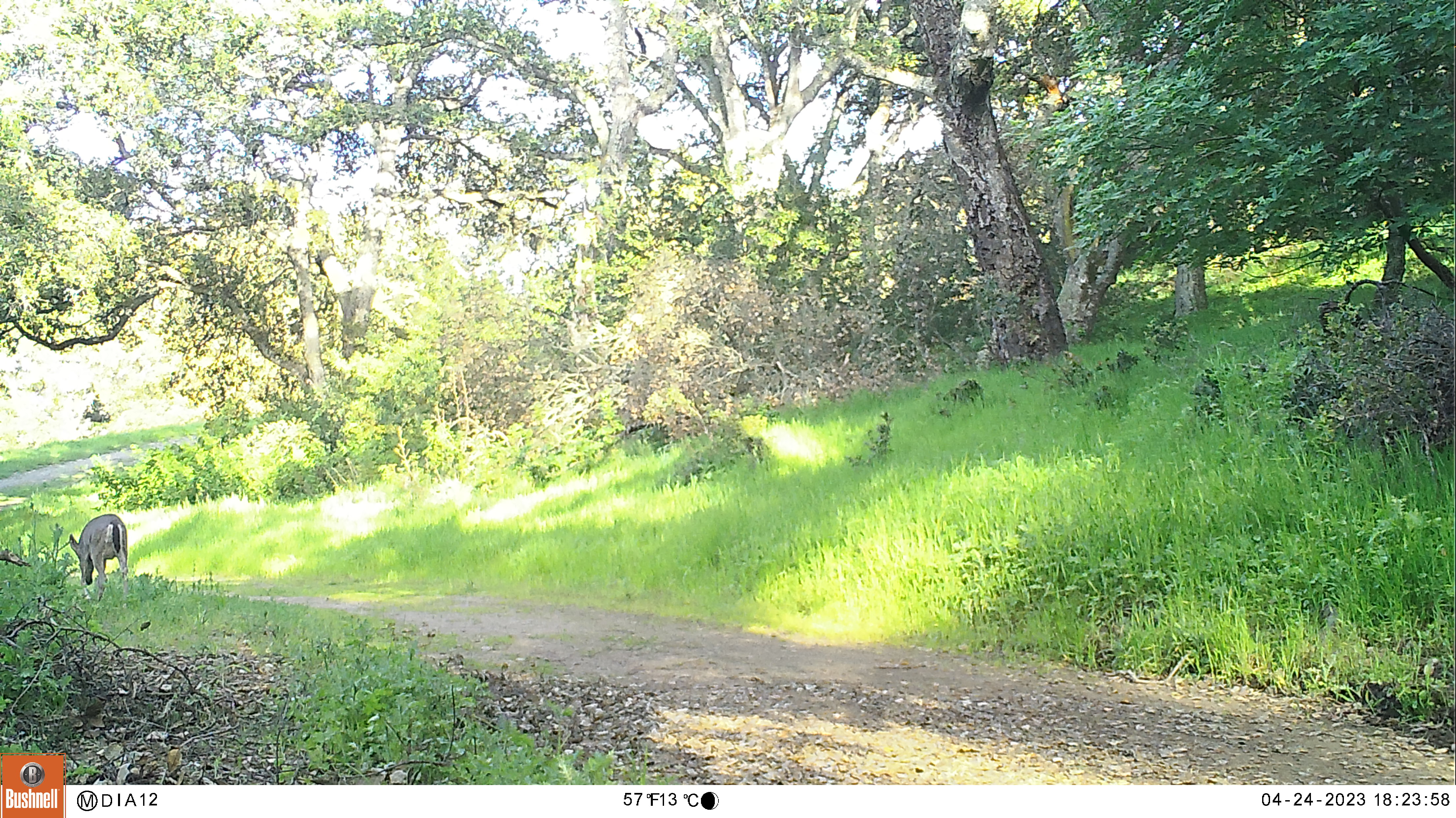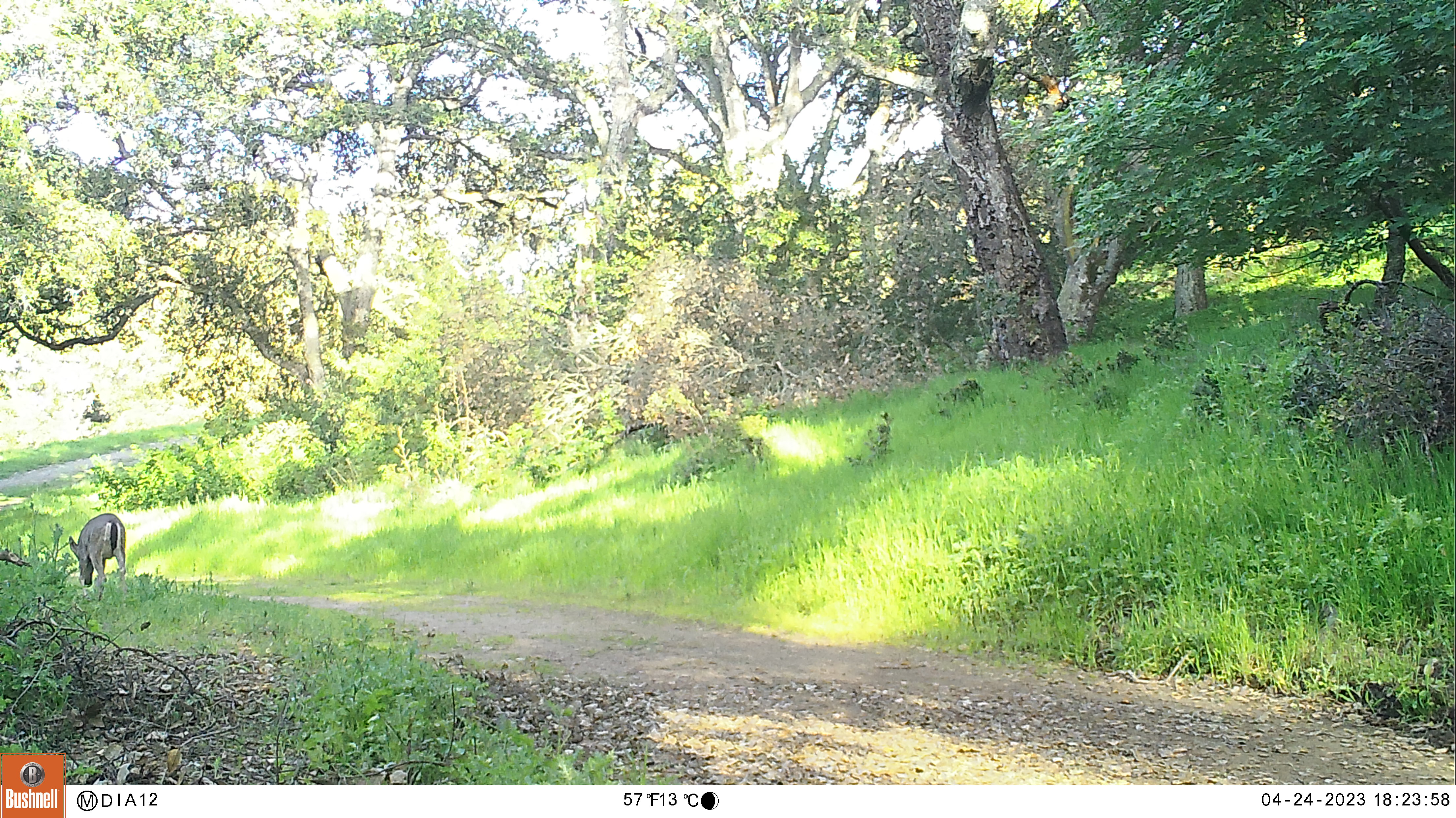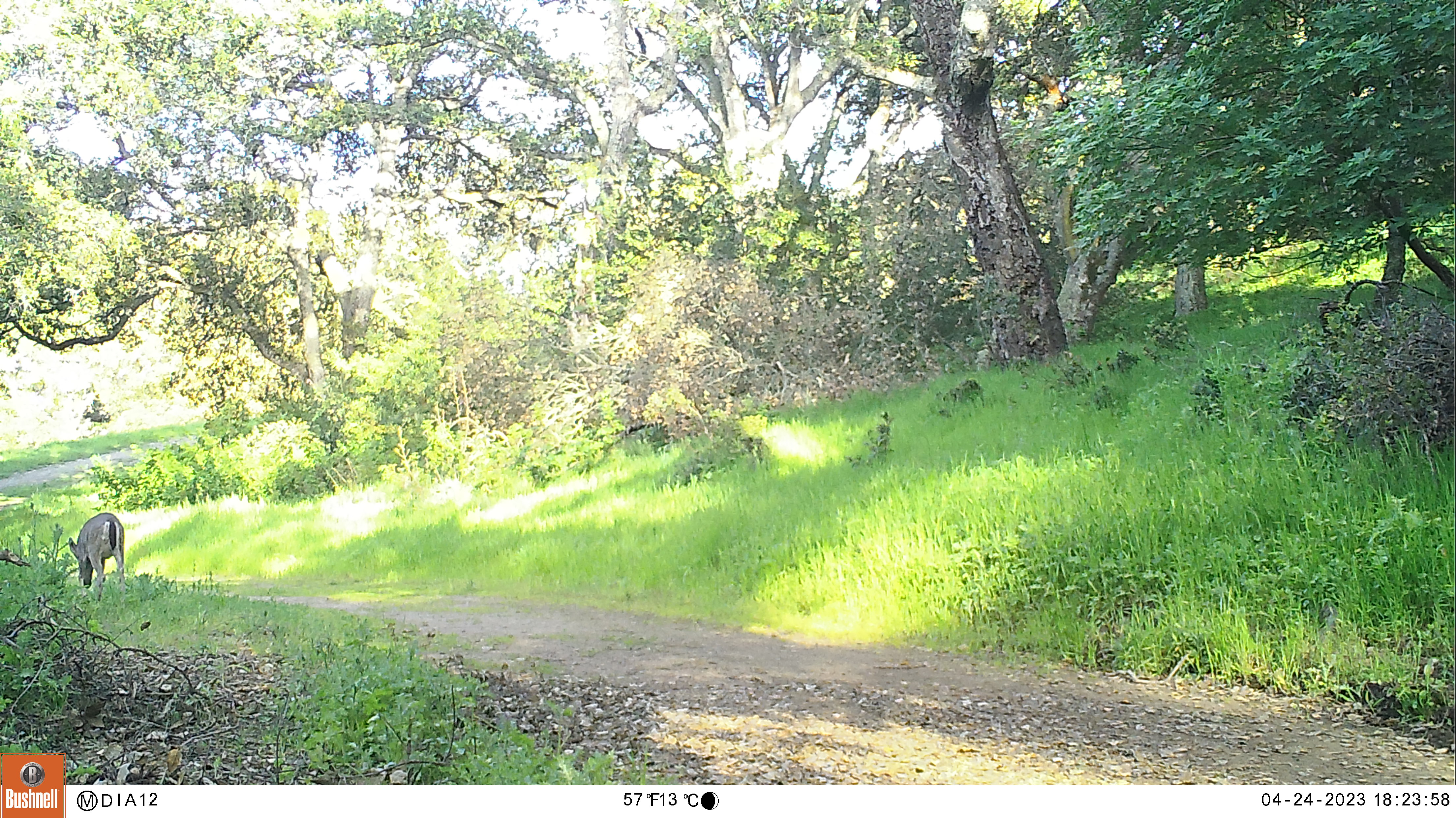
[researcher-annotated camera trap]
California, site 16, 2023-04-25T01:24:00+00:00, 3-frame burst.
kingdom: Animalia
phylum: Chordata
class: Mammalia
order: Artiodactyla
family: Cervidae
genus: Odocoileus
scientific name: Odocoileus hemionus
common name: mule deer